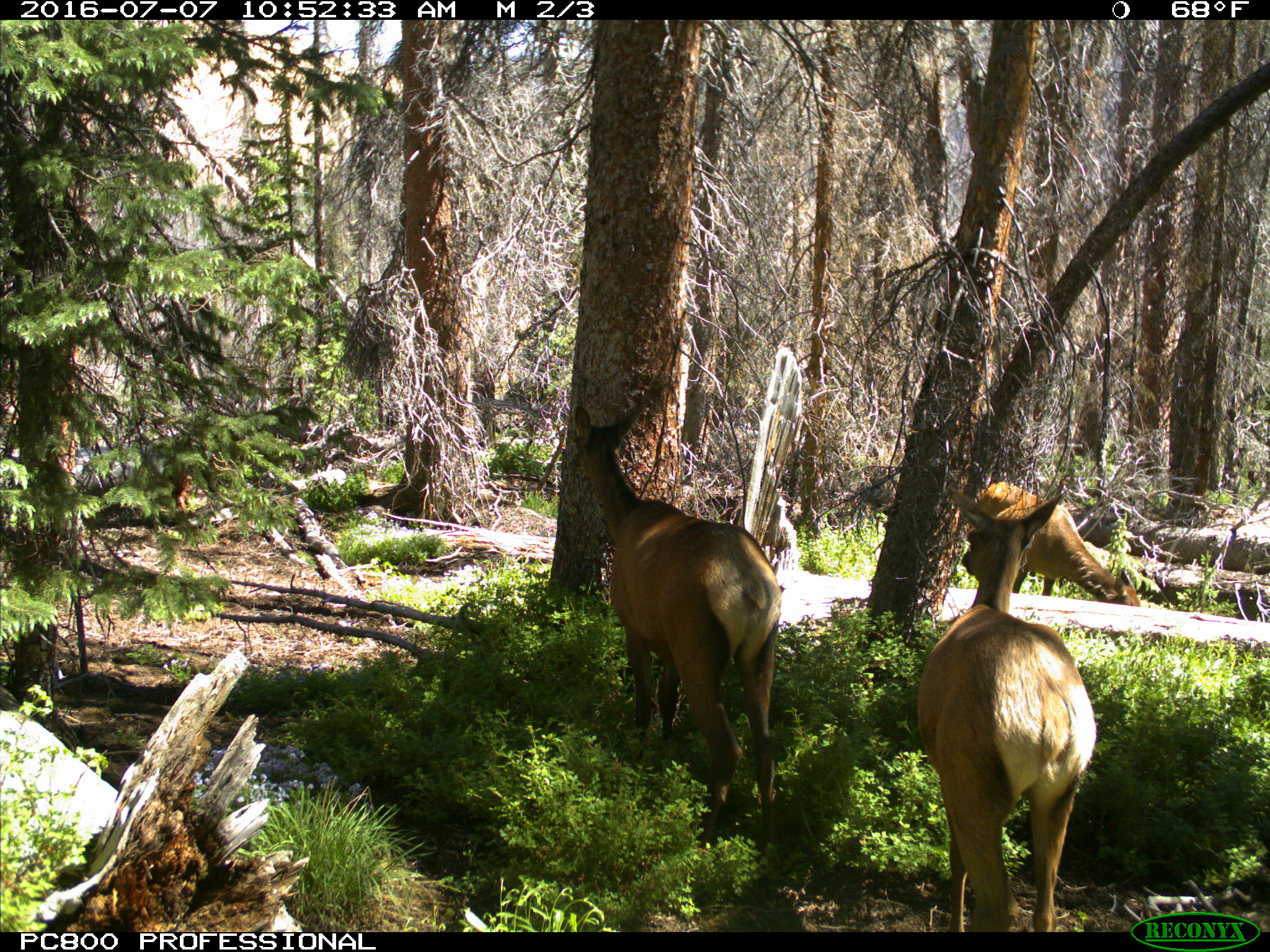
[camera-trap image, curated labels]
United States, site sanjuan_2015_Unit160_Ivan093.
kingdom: Animalia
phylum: Chordata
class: Mammalia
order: Artiodactyla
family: Cervidae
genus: Cervus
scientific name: Cervus elaphus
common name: red deer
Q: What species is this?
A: Cervus elaphus (red deer).